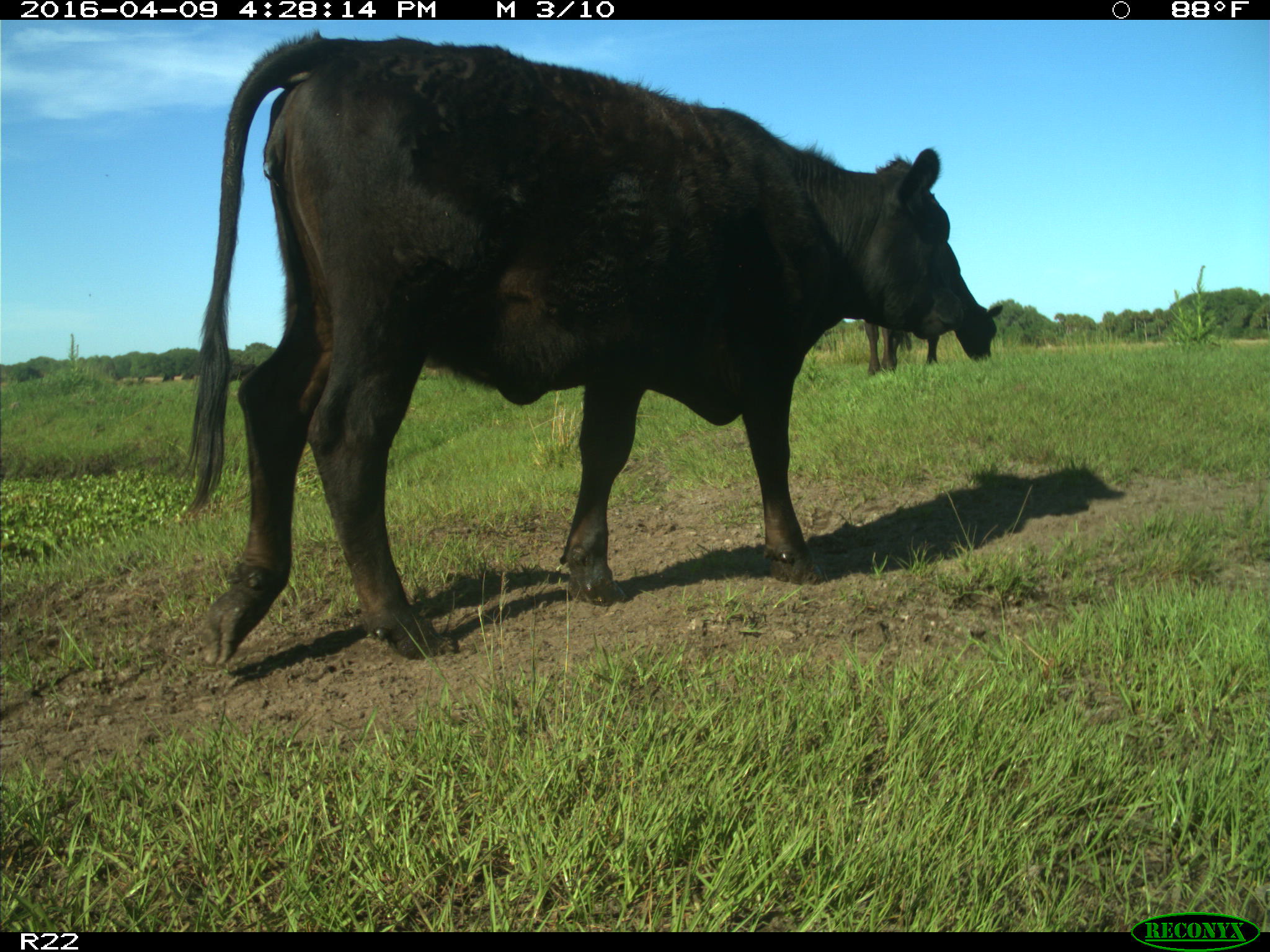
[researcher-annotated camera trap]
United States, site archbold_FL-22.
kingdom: Animalia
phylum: Chordata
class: Mammalia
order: Artiodactyla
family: Bovidae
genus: Bos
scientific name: Bos taurus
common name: domestic cow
Bos taurus (domestic cow).